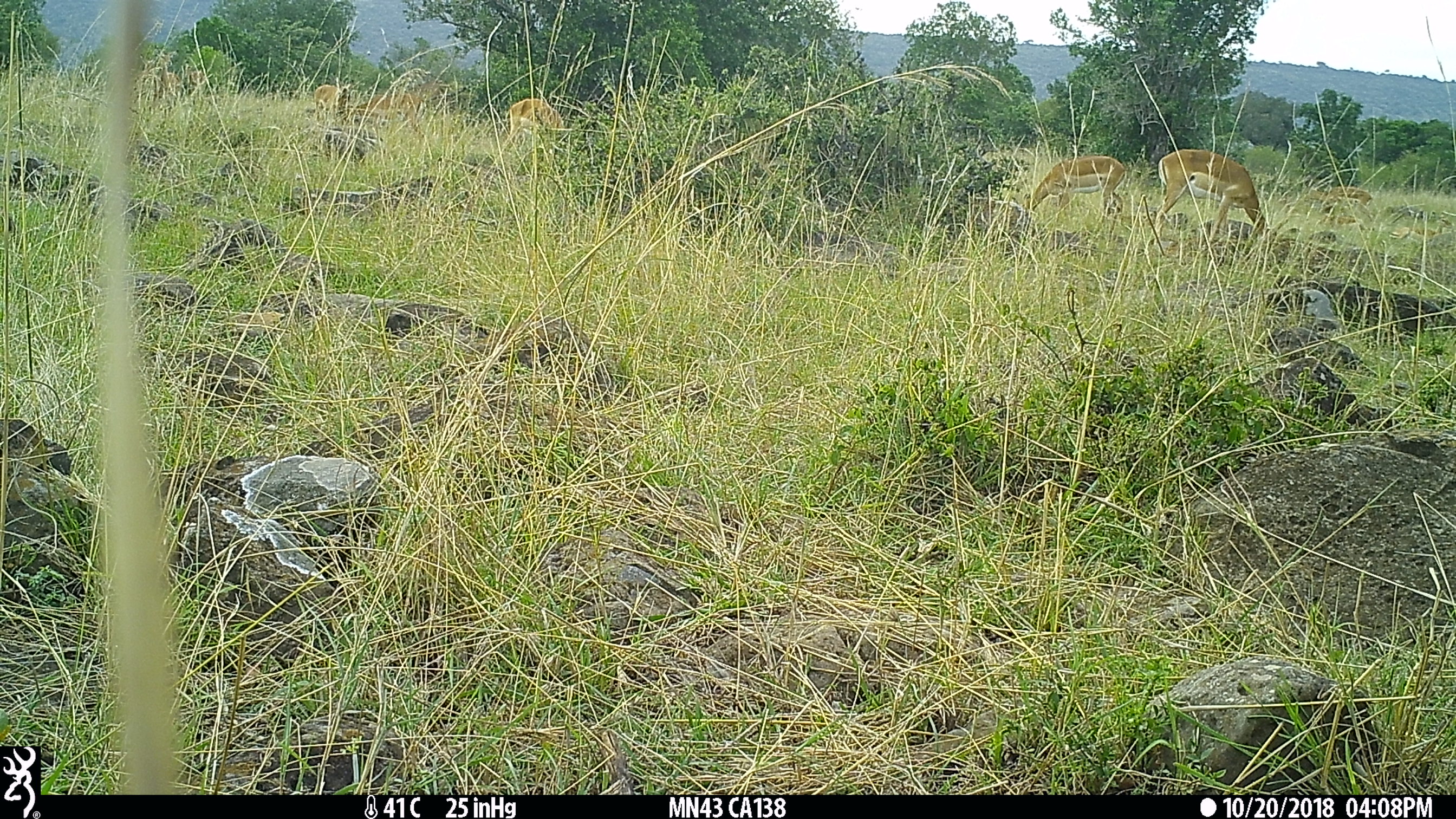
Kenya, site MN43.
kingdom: Animalia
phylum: Chordata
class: Mammalia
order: Artiodactyla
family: Bovidae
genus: Aepyceros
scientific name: Aepyceros melampus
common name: impala